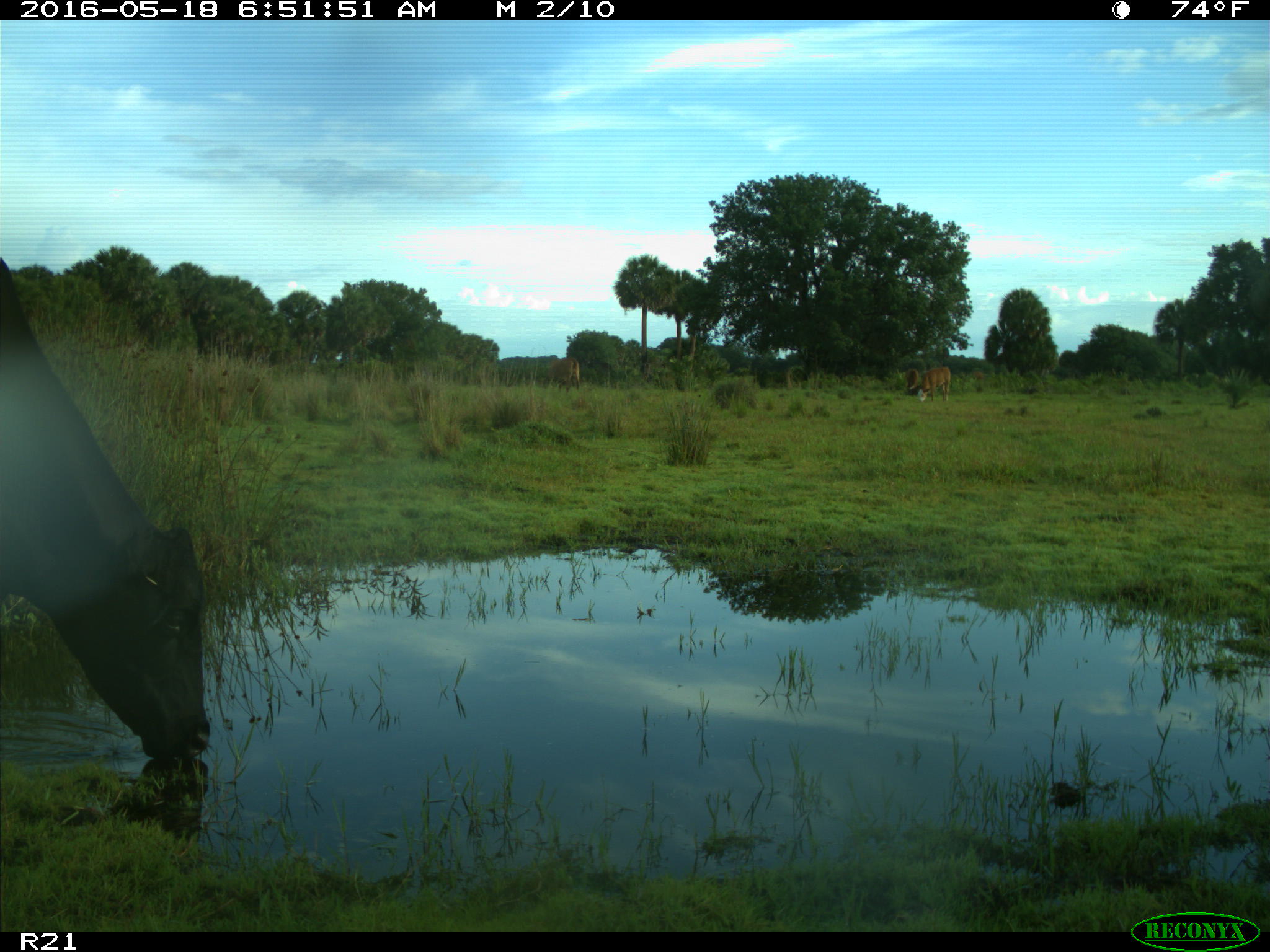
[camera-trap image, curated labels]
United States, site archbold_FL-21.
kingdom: Animalia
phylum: Chordata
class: Mammalia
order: Artiodactyla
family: Bovidae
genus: Bos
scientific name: Bos taurus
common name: domestic cow